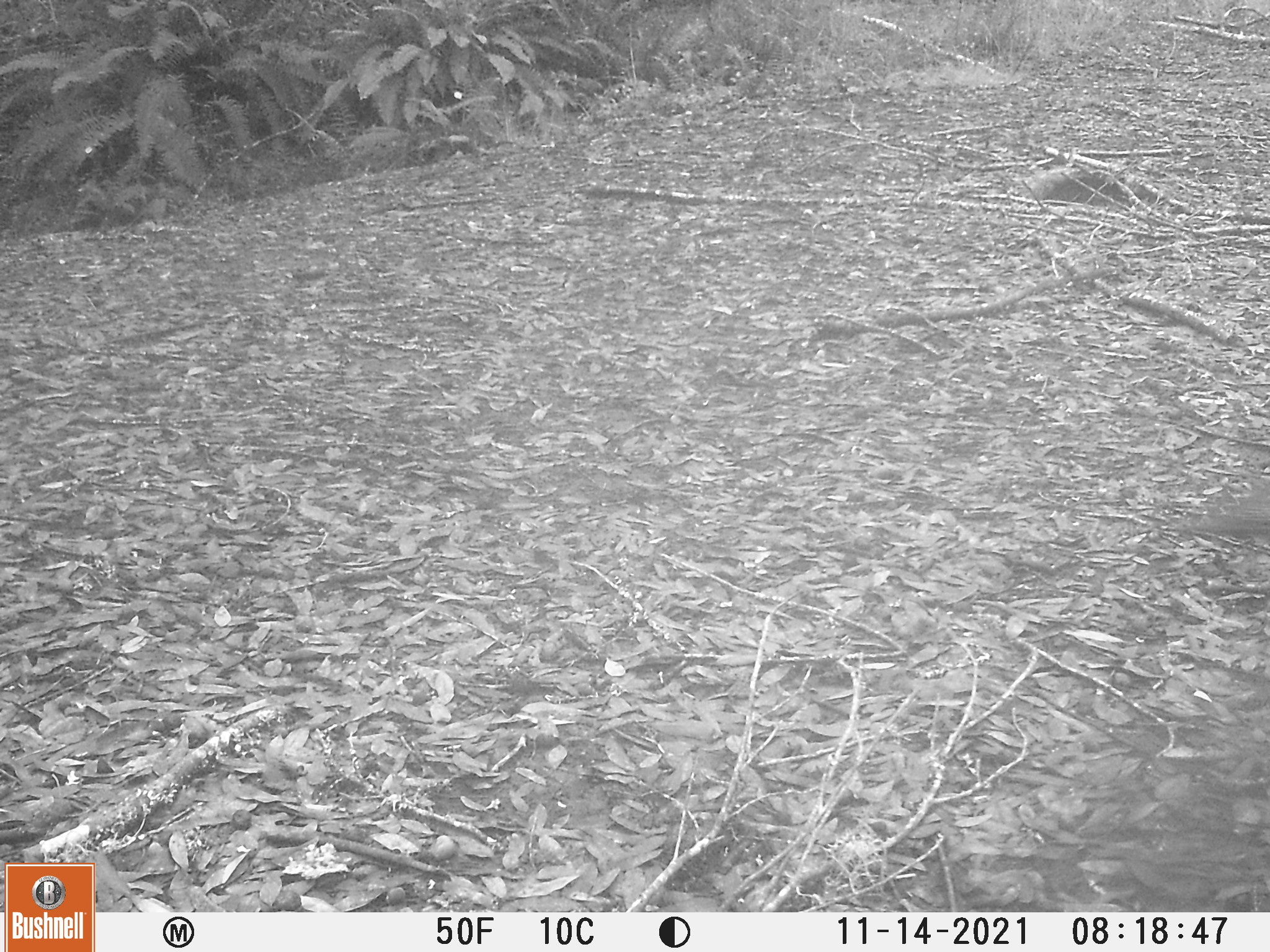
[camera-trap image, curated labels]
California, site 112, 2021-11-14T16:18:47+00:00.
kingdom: Animalia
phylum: Chordata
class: Aves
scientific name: Aves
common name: bird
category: unknown bird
Unknown bird (bird) (Aves).